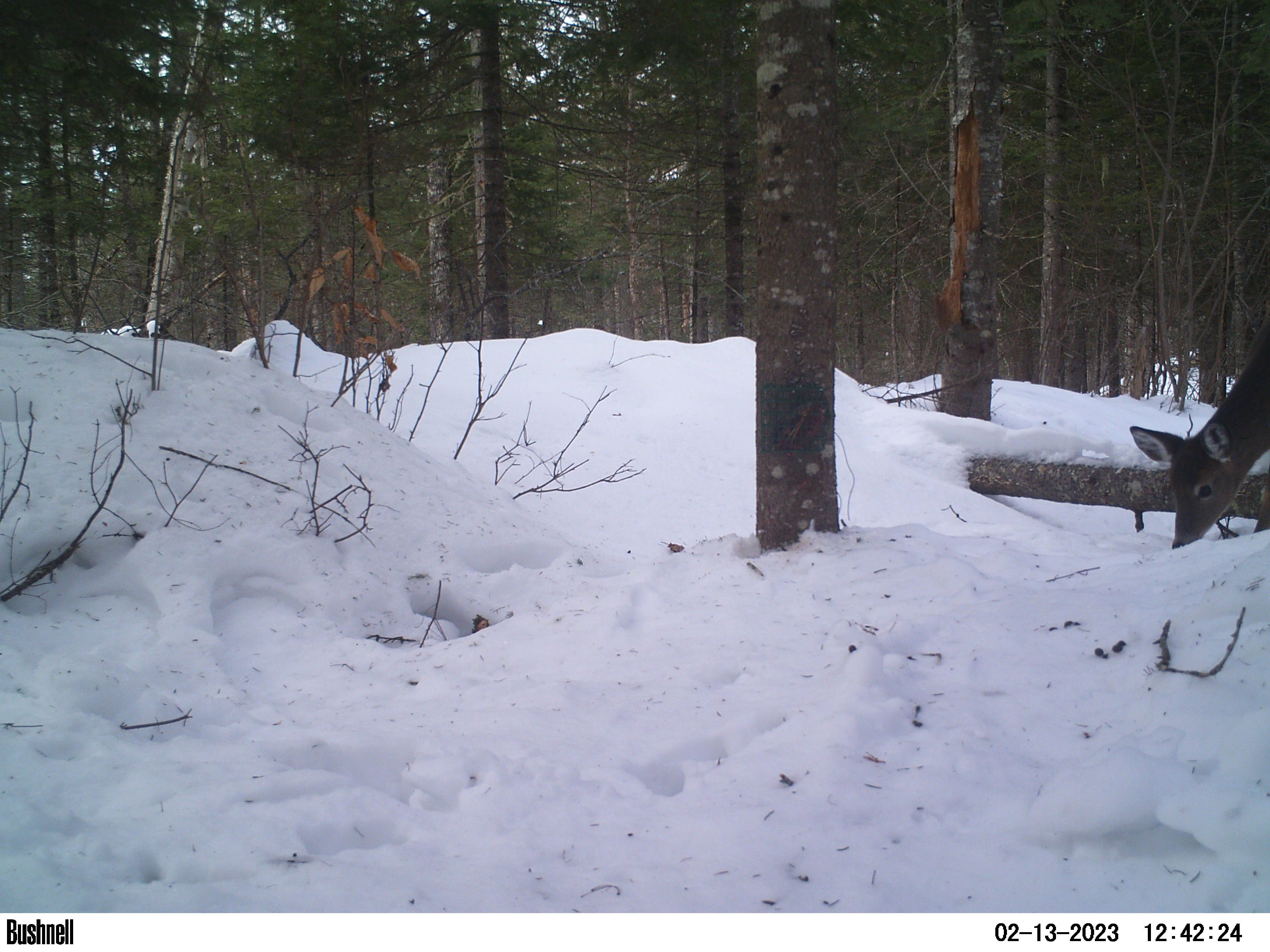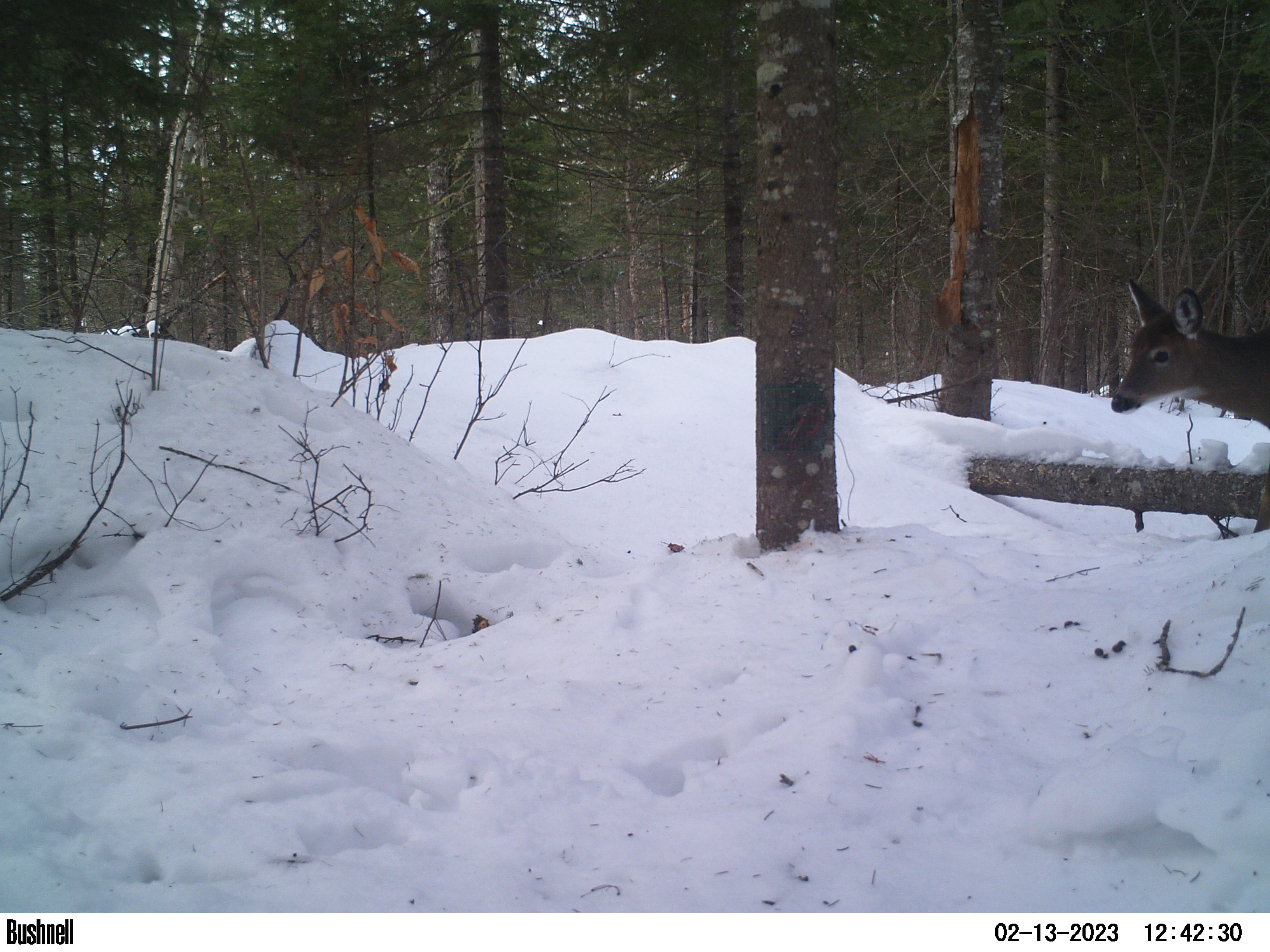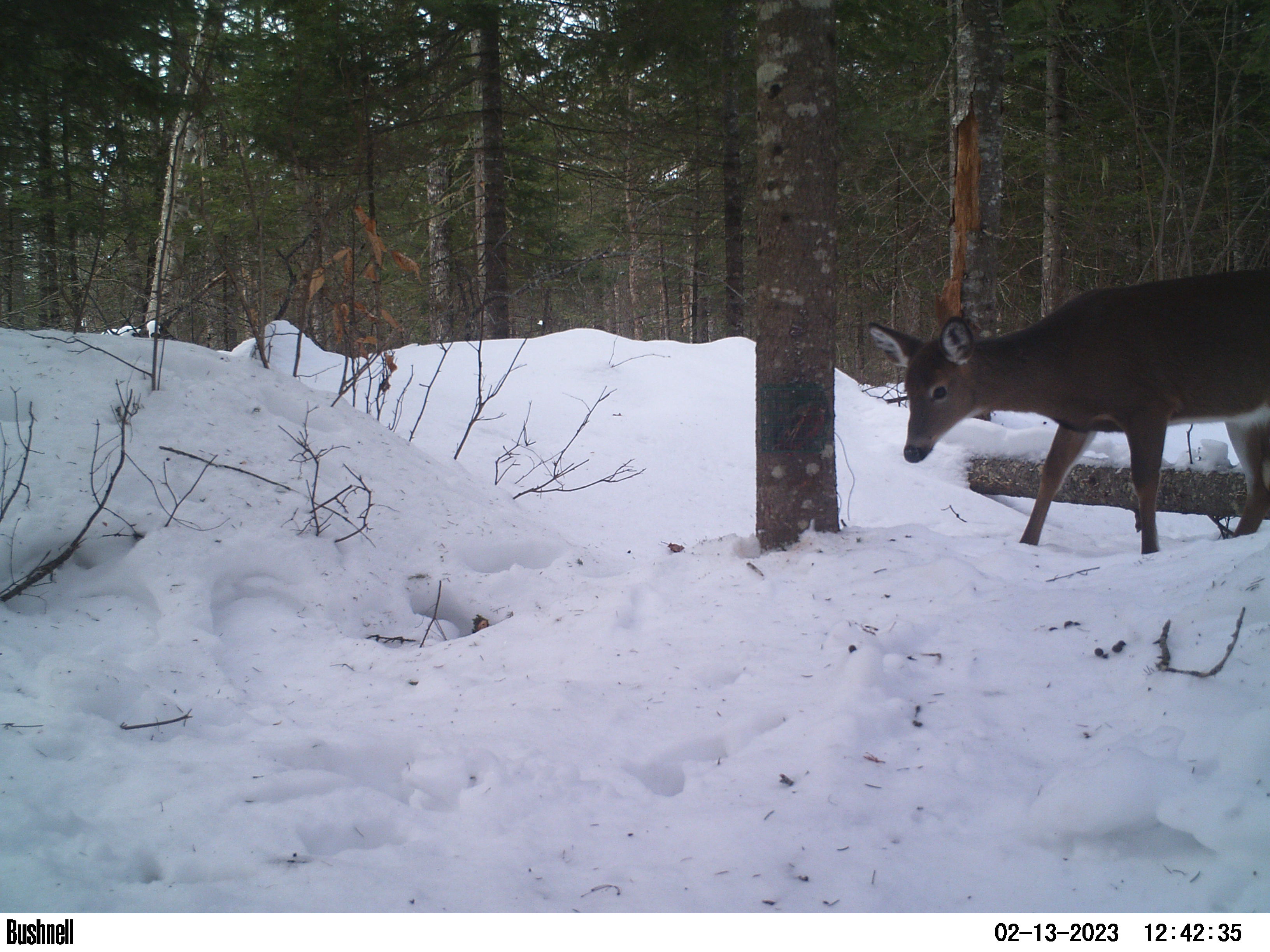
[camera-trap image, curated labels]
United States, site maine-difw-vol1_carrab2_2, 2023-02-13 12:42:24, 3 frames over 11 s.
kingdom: Animalia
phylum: Chordata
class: Mammalia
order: Artiodactyla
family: Cervidae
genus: Odocoileus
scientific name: Odocoileus virginianus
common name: white-tailed deer